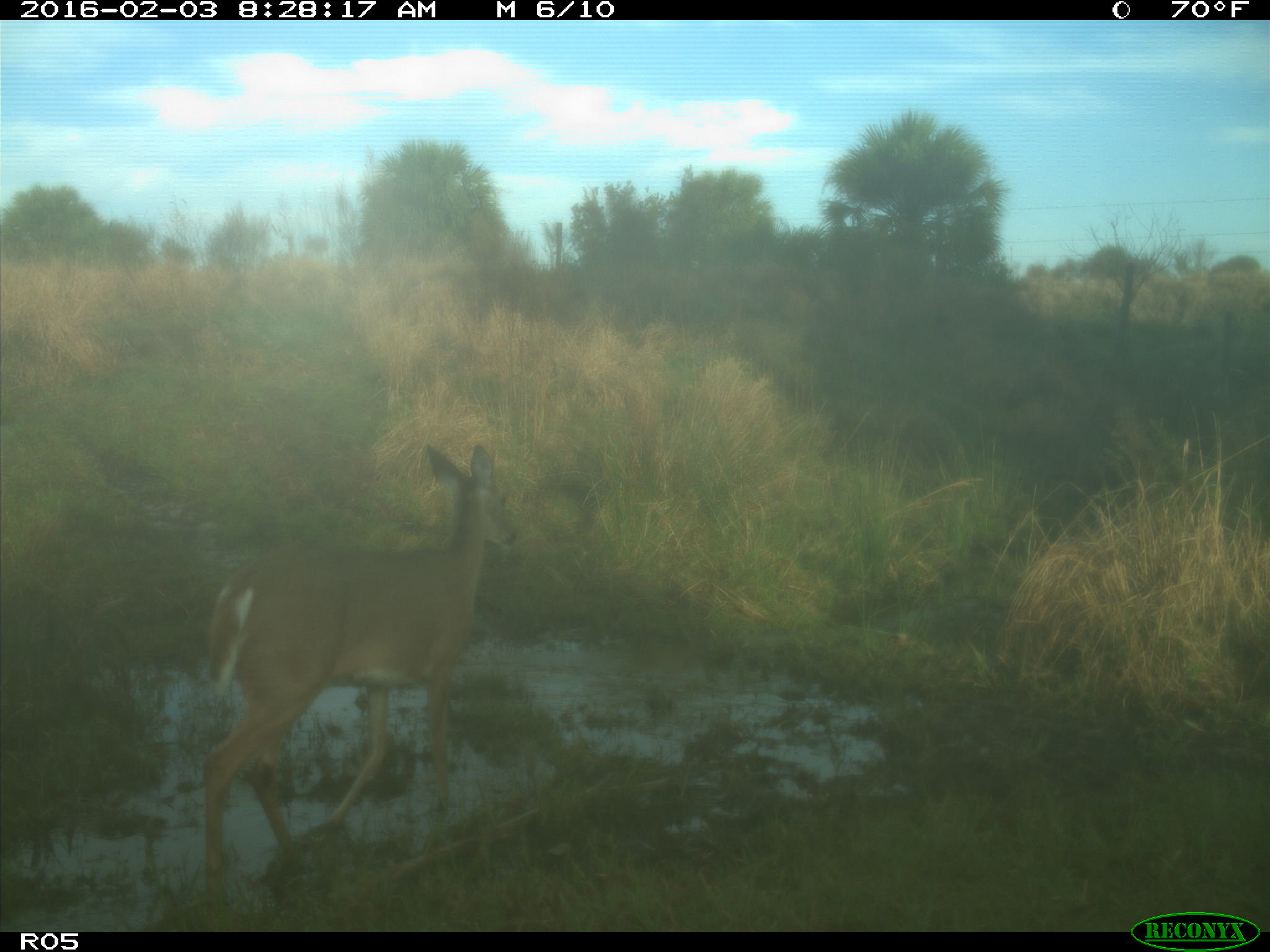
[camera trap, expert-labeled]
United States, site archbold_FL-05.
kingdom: Animalia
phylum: Chordata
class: Mammalia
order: Artiodactyla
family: Cervidae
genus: Odocoileus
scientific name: Odocoileus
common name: deer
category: unidentified deer